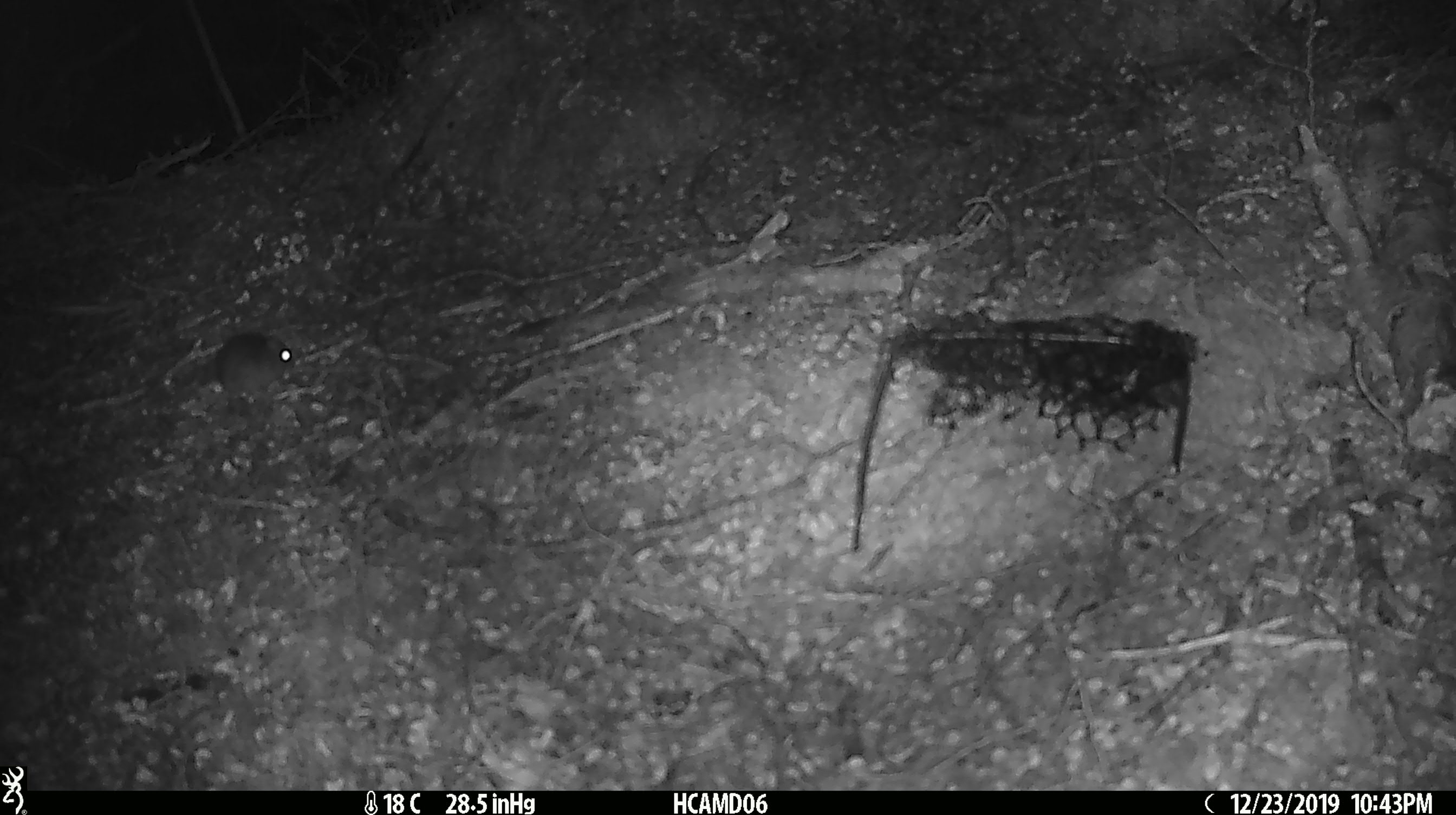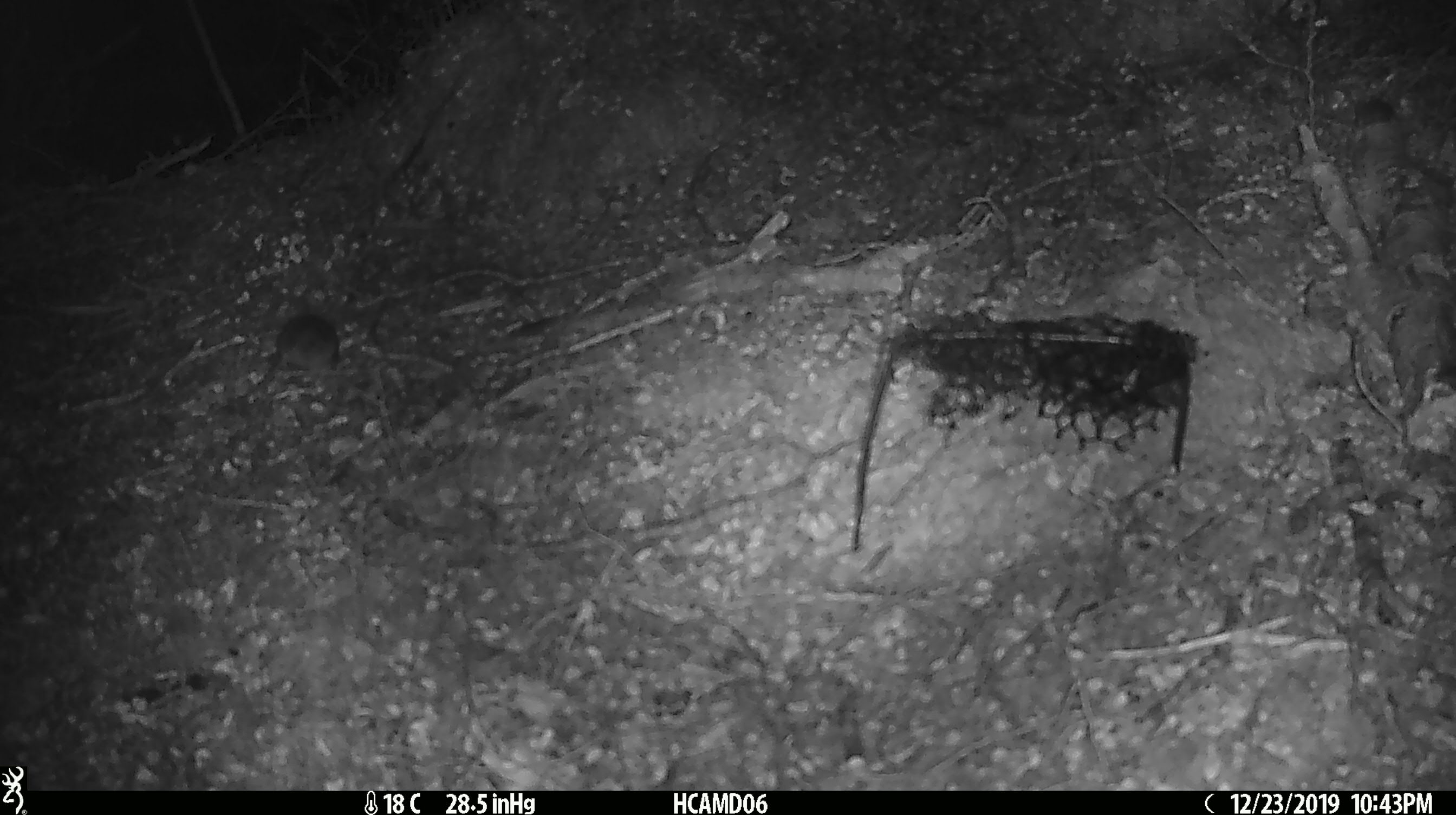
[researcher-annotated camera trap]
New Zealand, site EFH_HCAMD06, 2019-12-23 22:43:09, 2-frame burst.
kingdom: Animalia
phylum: Chordata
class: Mammalia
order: Rodentia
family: Muridae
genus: Mus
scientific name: Mus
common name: mouse